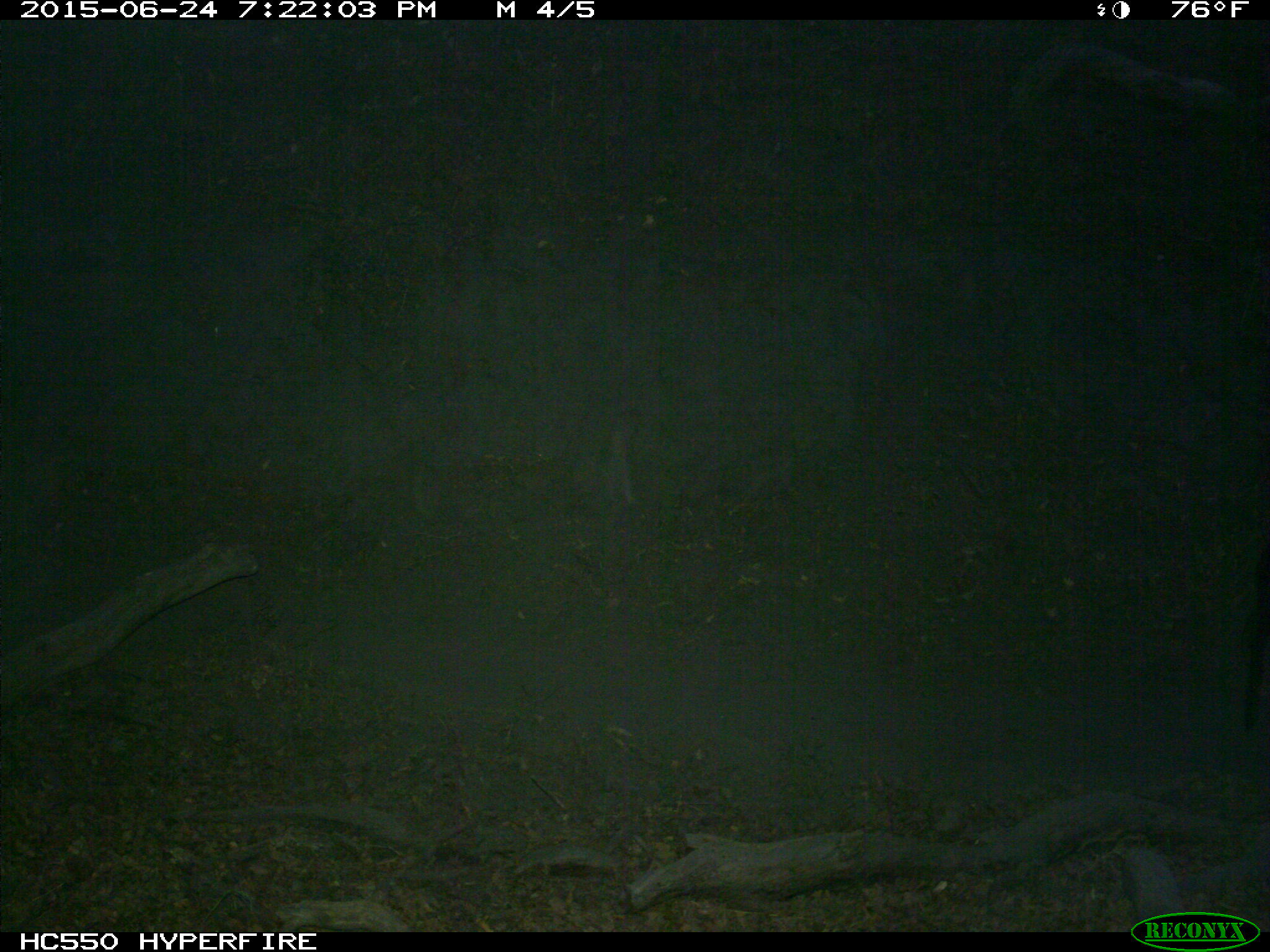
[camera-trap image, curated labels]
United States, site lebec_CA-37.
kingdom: Animalia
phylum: Chordata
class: Mammalia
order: Artiodactyla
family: Bovidae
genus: Bos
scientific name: Bos taurus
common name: domestic cow